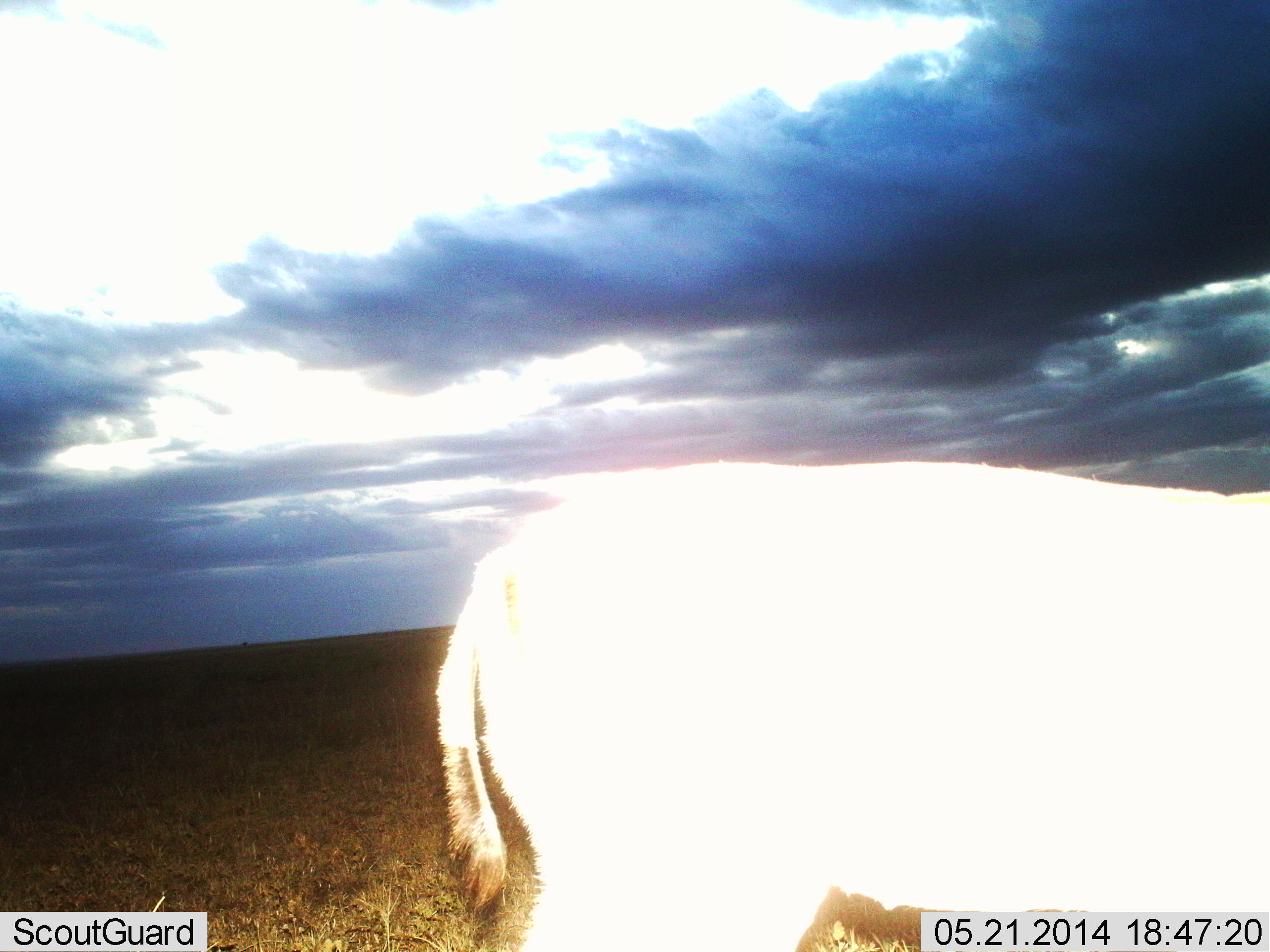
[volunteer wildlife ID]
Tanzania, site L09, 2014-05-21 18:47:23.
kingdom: Animalia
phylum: Chordata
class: Mammalia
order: Artiodactyla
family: Bovidae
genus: Connochaetes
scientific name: Connochaetes taurinus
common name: blue wildebeest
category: wildebeest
Wildebeest (blue wildebeest) (Connochaetes taurinus), count 1. Behavior (volunteer vote fractions): standing 86%, resting 0%, moving 14%, interacting 0%. Young present (vote fraction): 0%. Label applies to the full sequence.